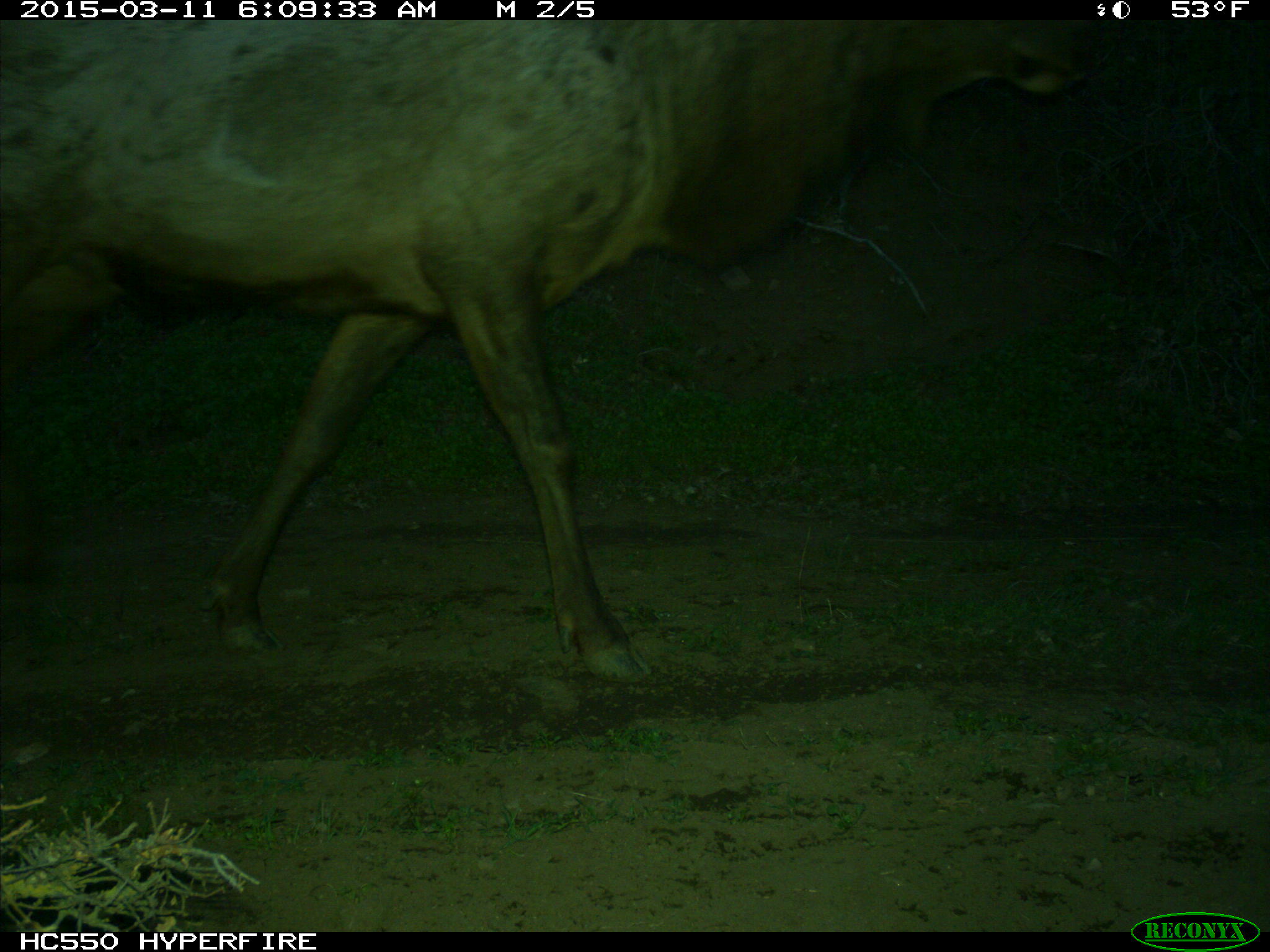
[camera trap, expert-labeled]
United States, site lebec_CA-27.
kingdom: Animalia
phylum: Chordata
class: Mammalia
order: Artiodactyla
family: Cervidae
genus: Cervus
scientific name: Cervus canadensis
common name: elk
Cervus canadensis (elk).